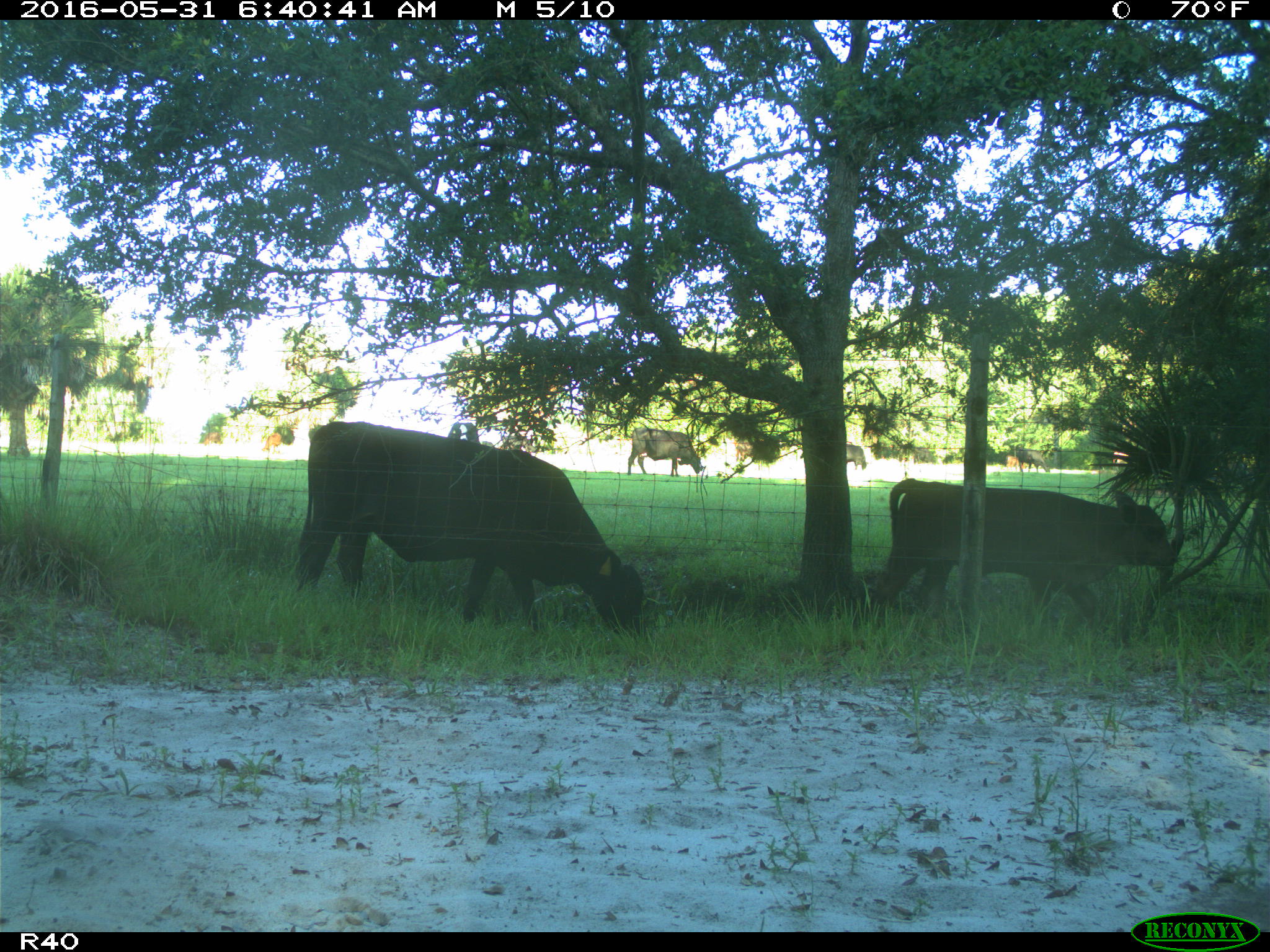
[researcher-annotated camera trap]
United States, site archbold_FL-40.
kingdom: Animalia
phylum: Chordata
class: Mammalia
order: Artiodactyla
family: Bovidae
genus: Bos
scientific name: Bos taurus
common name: domestic cow